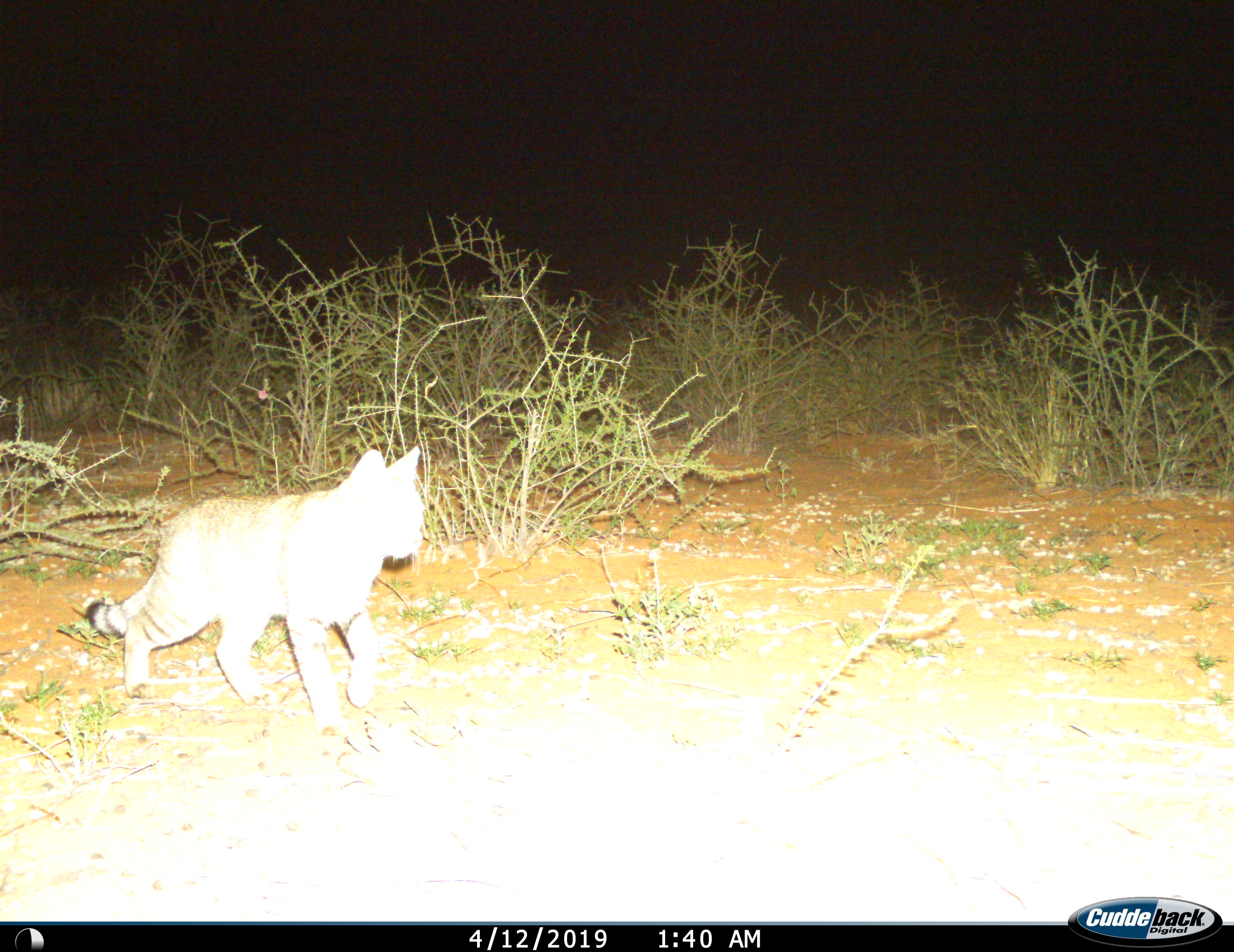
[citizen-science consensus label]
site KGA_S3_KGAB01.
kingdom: Animalia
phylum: Chordata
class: Mammalia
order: Carnivora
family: Felidae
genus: Felis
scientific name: Felis lybica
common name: african wild cat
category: africanwildcat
Africanwildcat (african wild cat) (Felis lybica), count 1. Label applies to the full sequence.